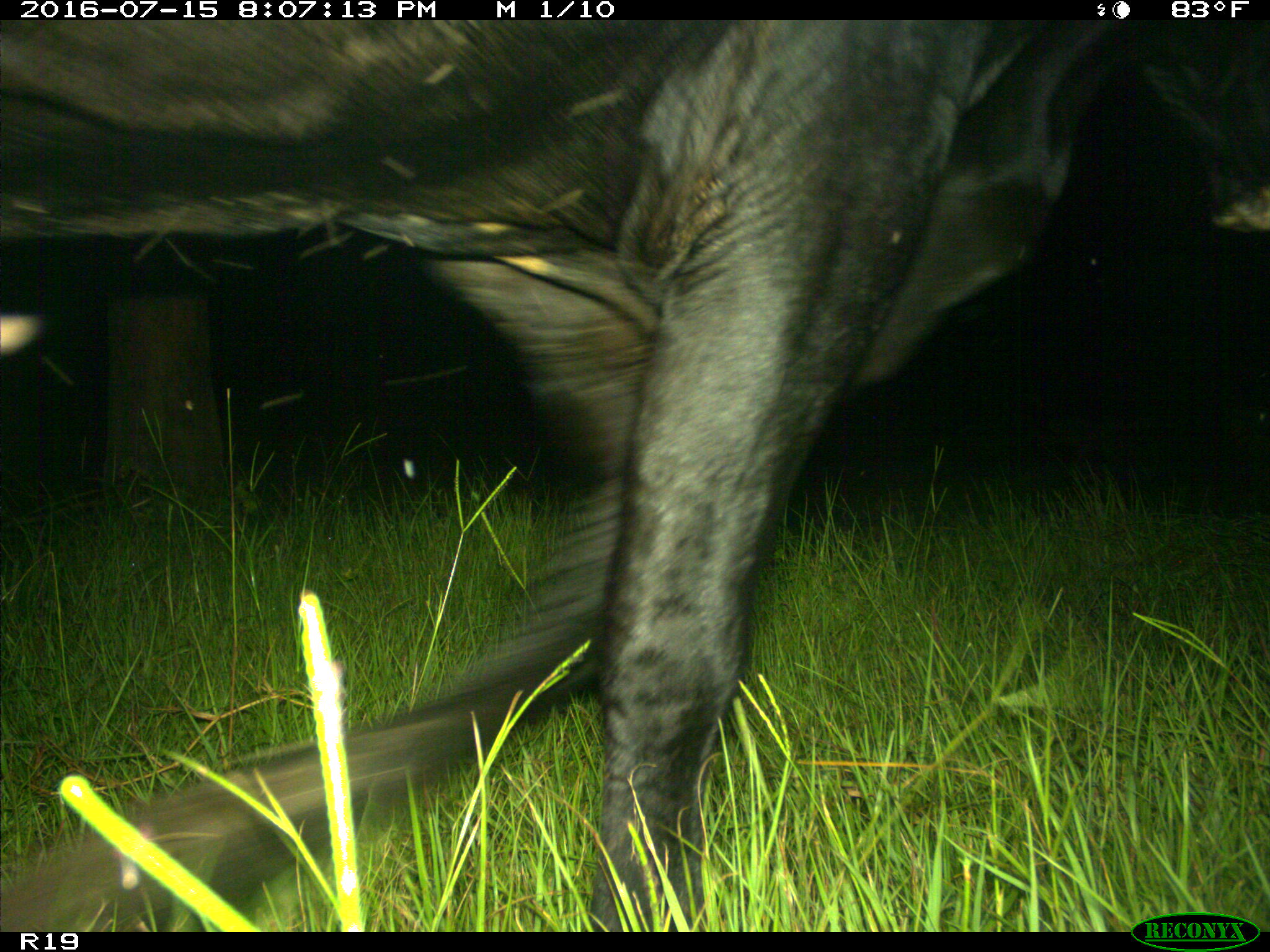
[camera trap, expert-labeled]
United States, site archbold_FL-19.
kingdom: Animalia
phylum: Chordata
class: Mammalia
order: Artiodactyla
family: Bovidae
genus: Bos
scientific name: Bos taurus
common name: domestic cow